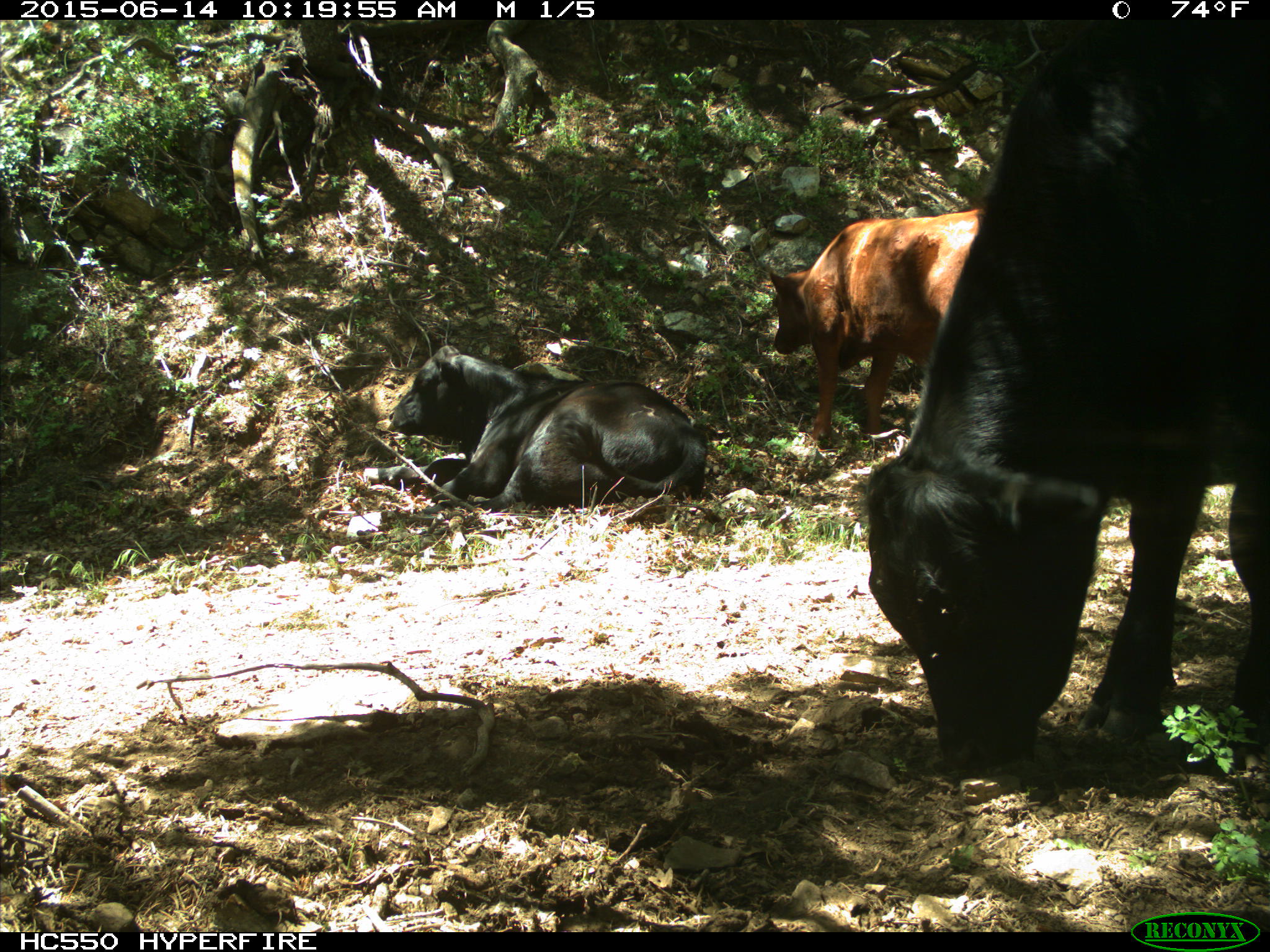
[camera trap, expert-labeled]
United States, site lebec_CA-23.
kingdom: Animalia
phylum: Chordata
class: Mammalia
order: Artiodactyla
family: Bovidae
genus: Bos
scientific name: Bos taurus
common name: domestic cow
Bos taurus (domestic cow).